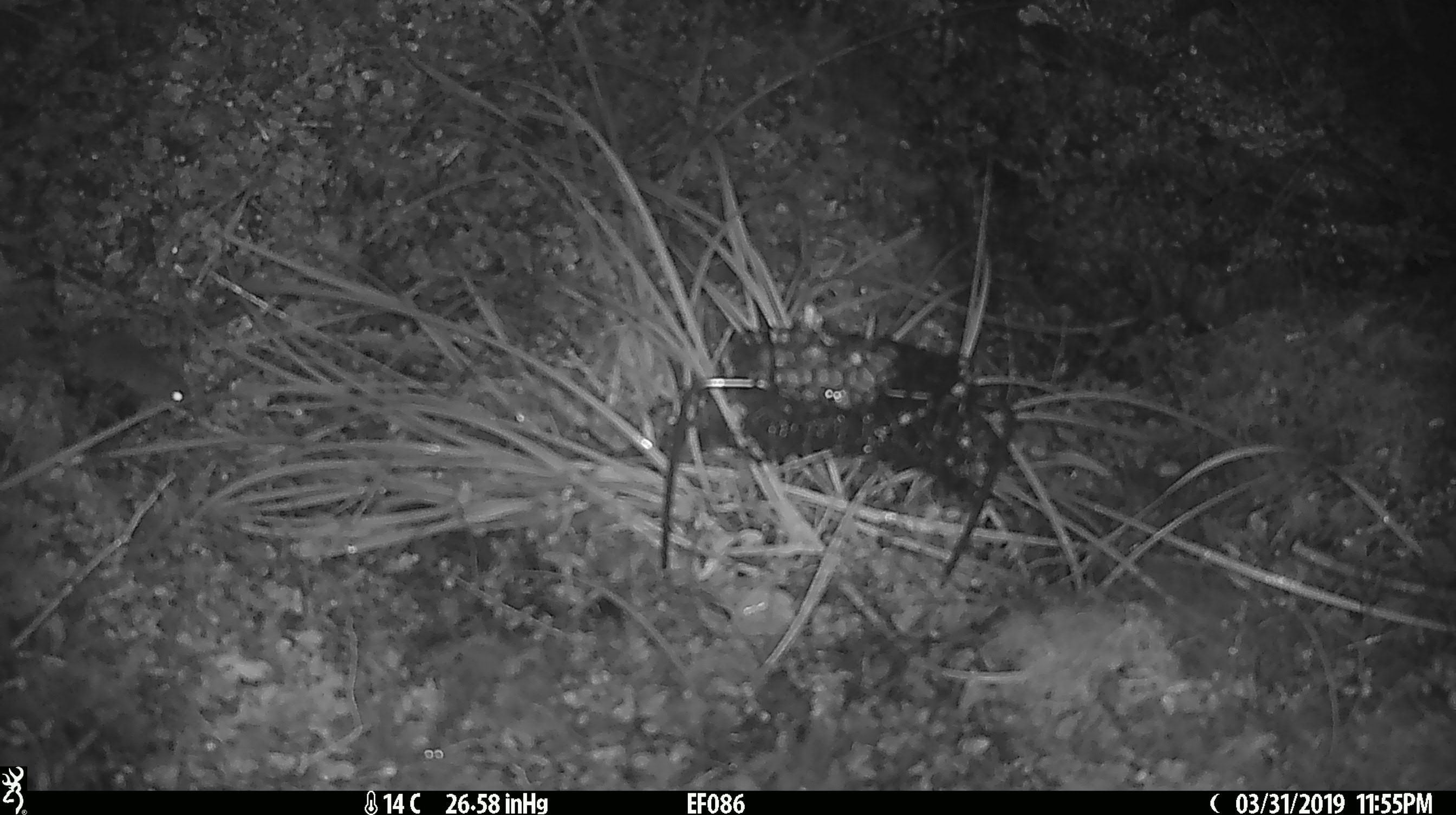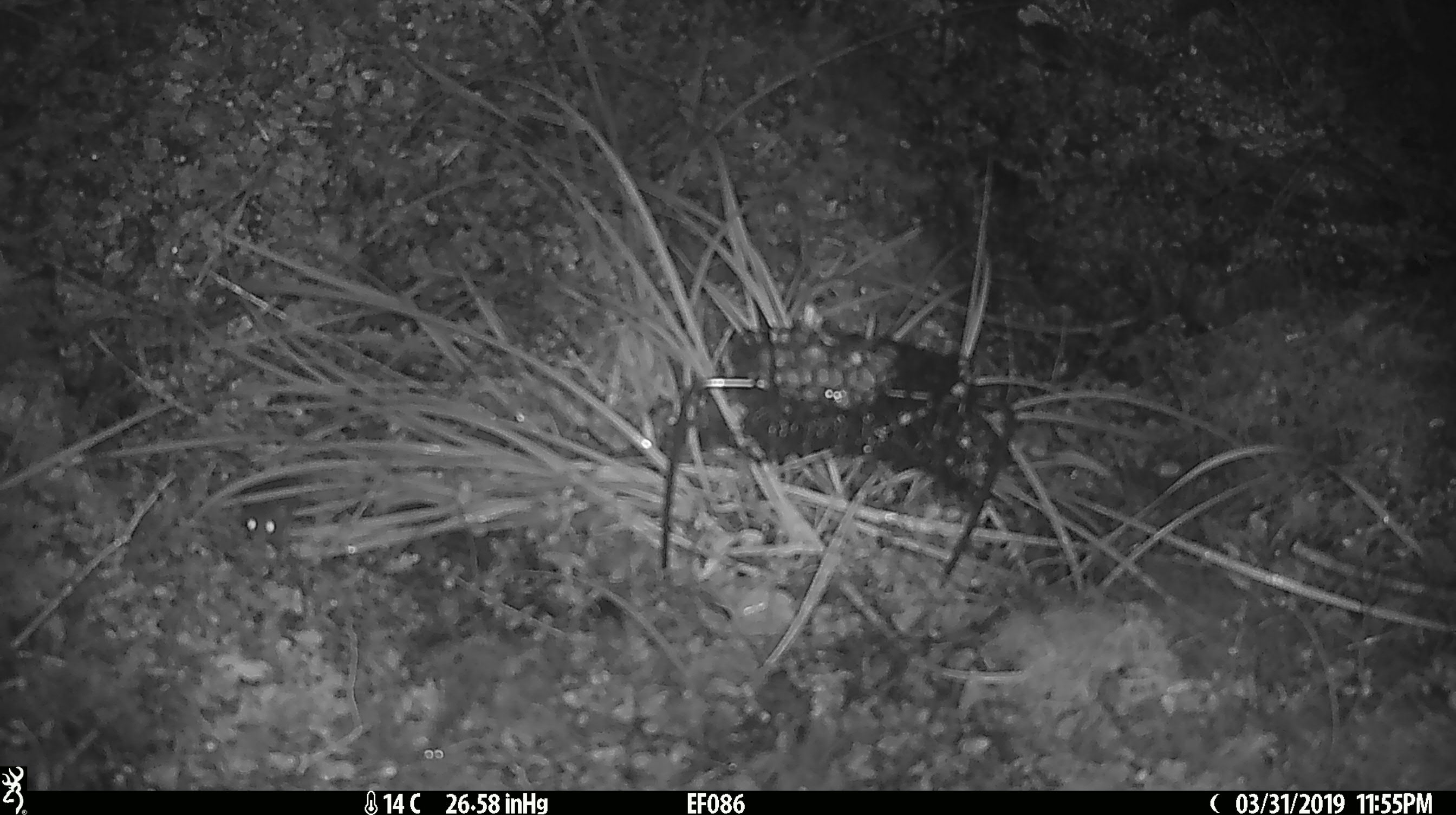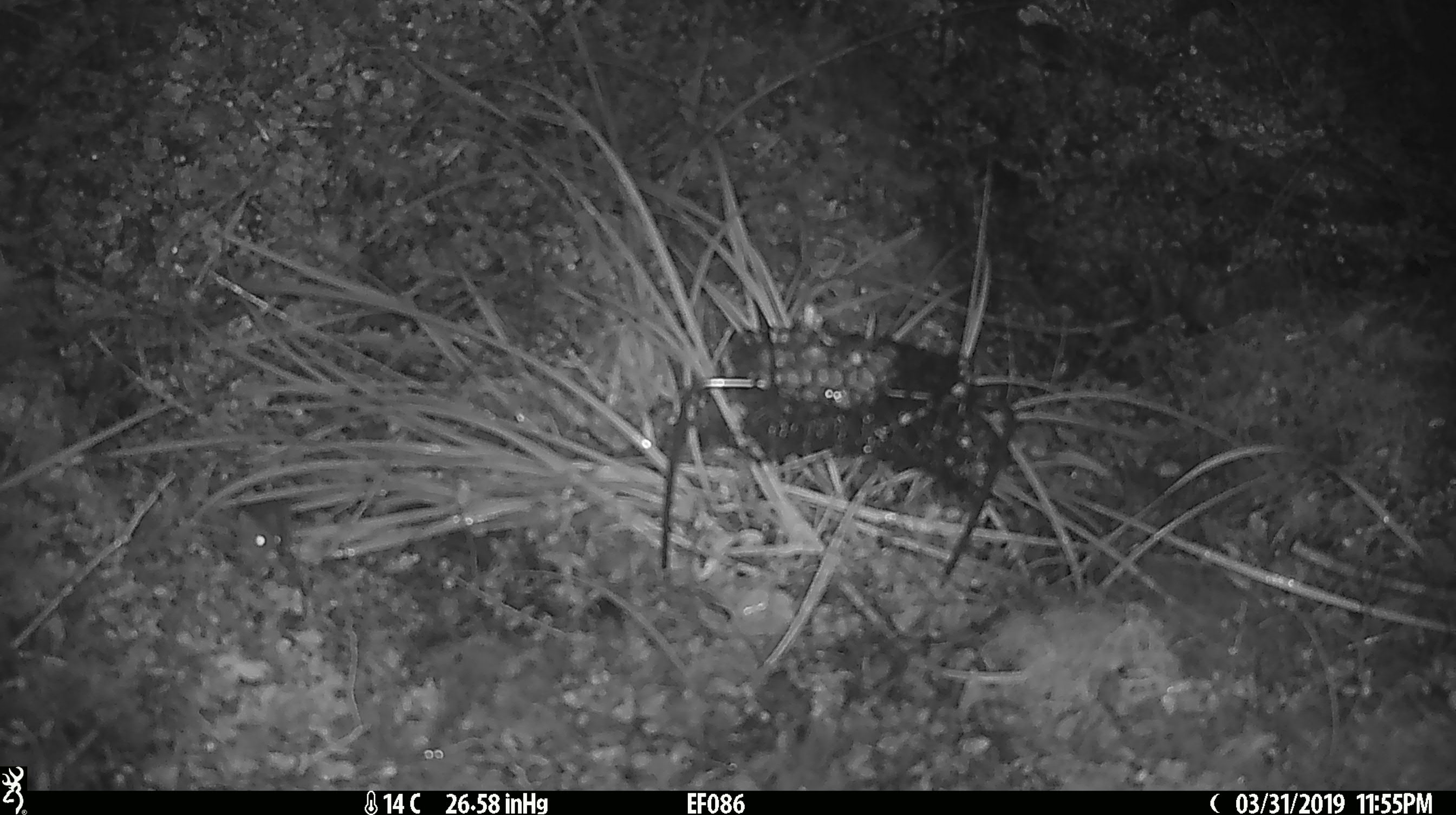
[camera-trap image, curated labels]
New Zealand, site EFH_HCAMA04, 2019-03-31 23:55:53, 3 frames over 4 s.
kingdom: Animalia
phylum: Chordata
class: Mammalia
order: Rodentia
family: Muridae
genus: Mus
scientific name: Mus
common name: mouse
Mouse (Mus).